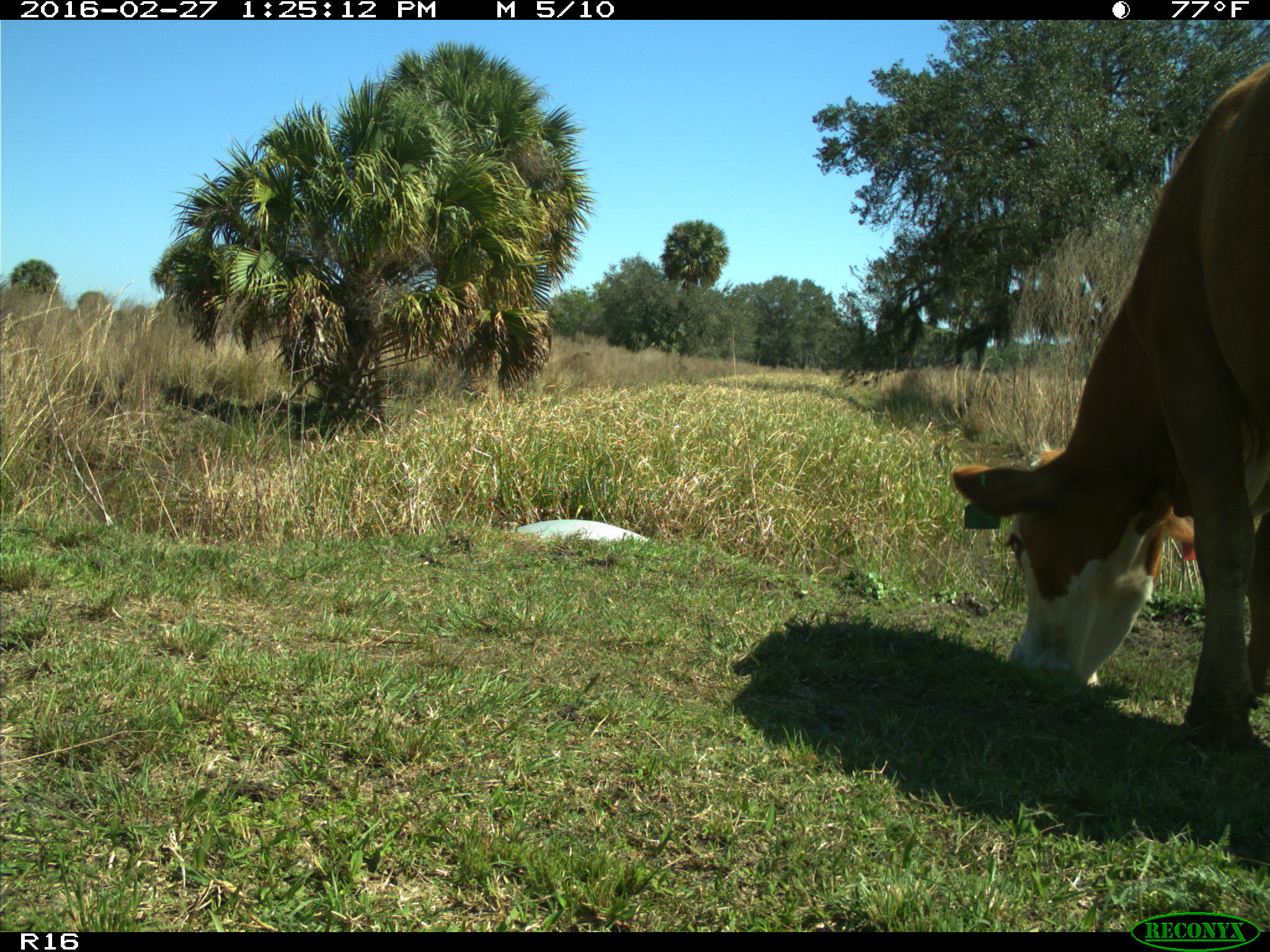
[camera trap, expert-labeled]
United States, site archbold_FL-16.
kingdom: Animalia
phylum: Chordata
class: Mammalia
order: Artiodactyla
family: Bovidae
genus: Bos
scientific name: Bos taurus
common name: domestic cow